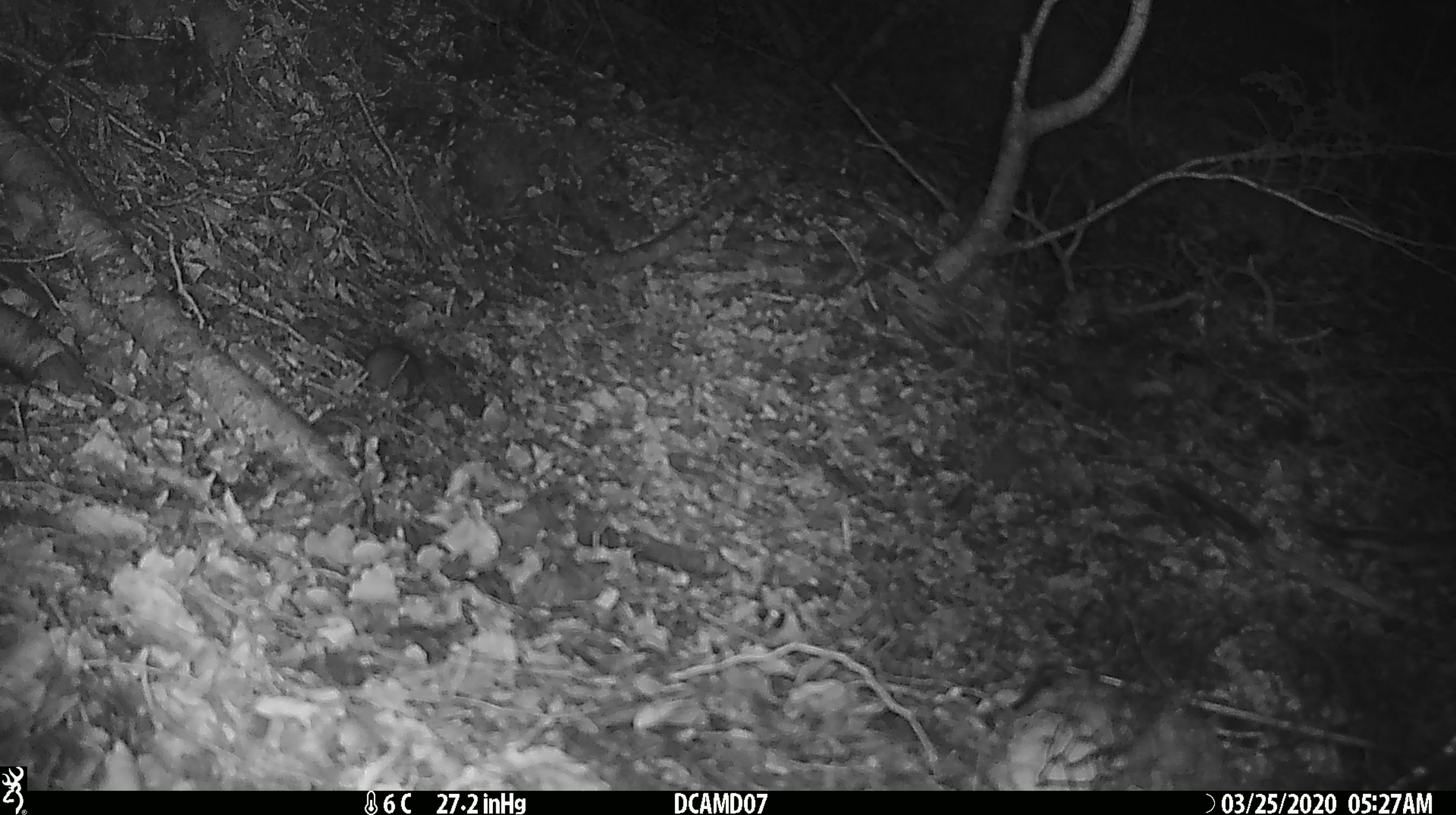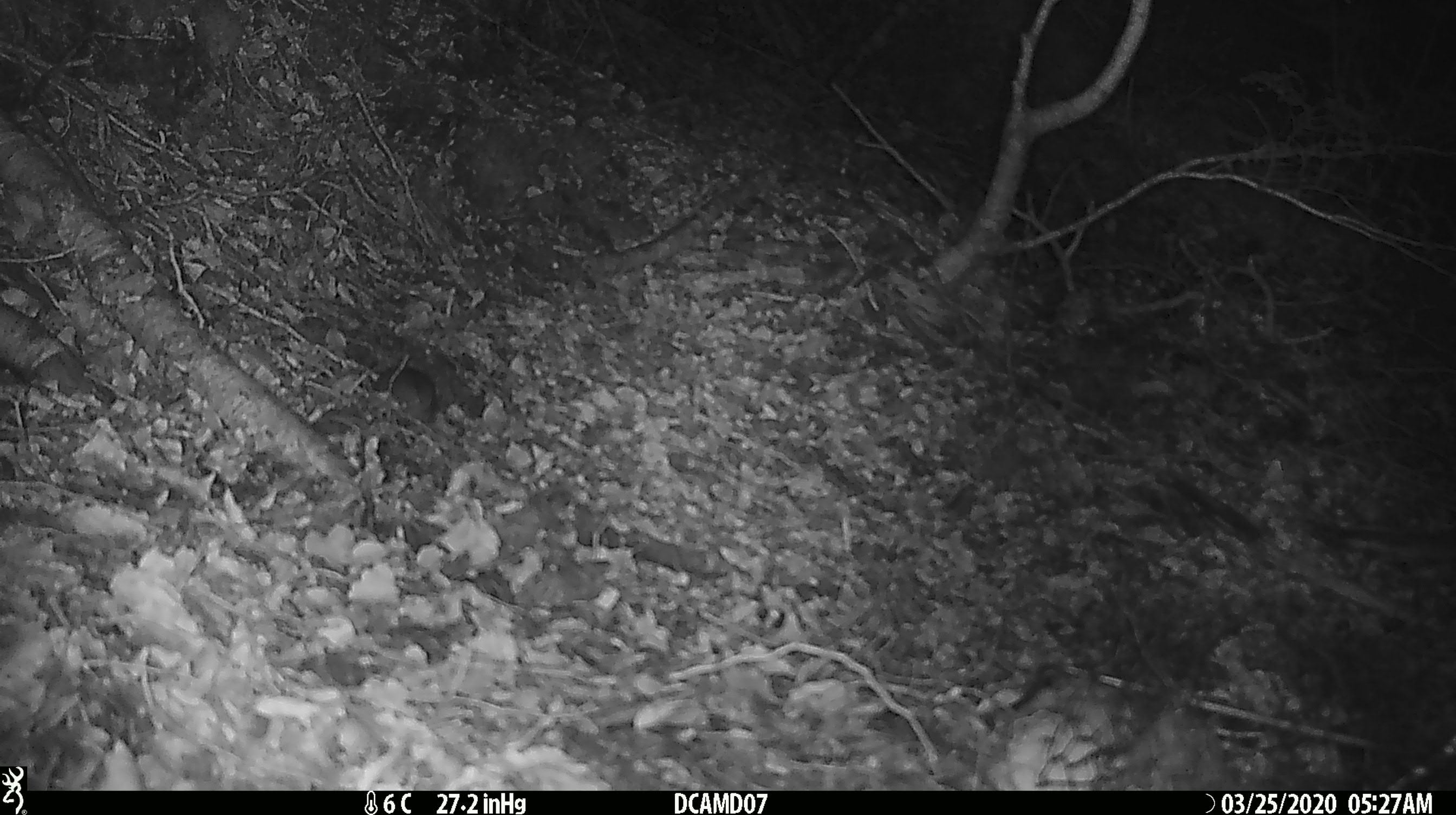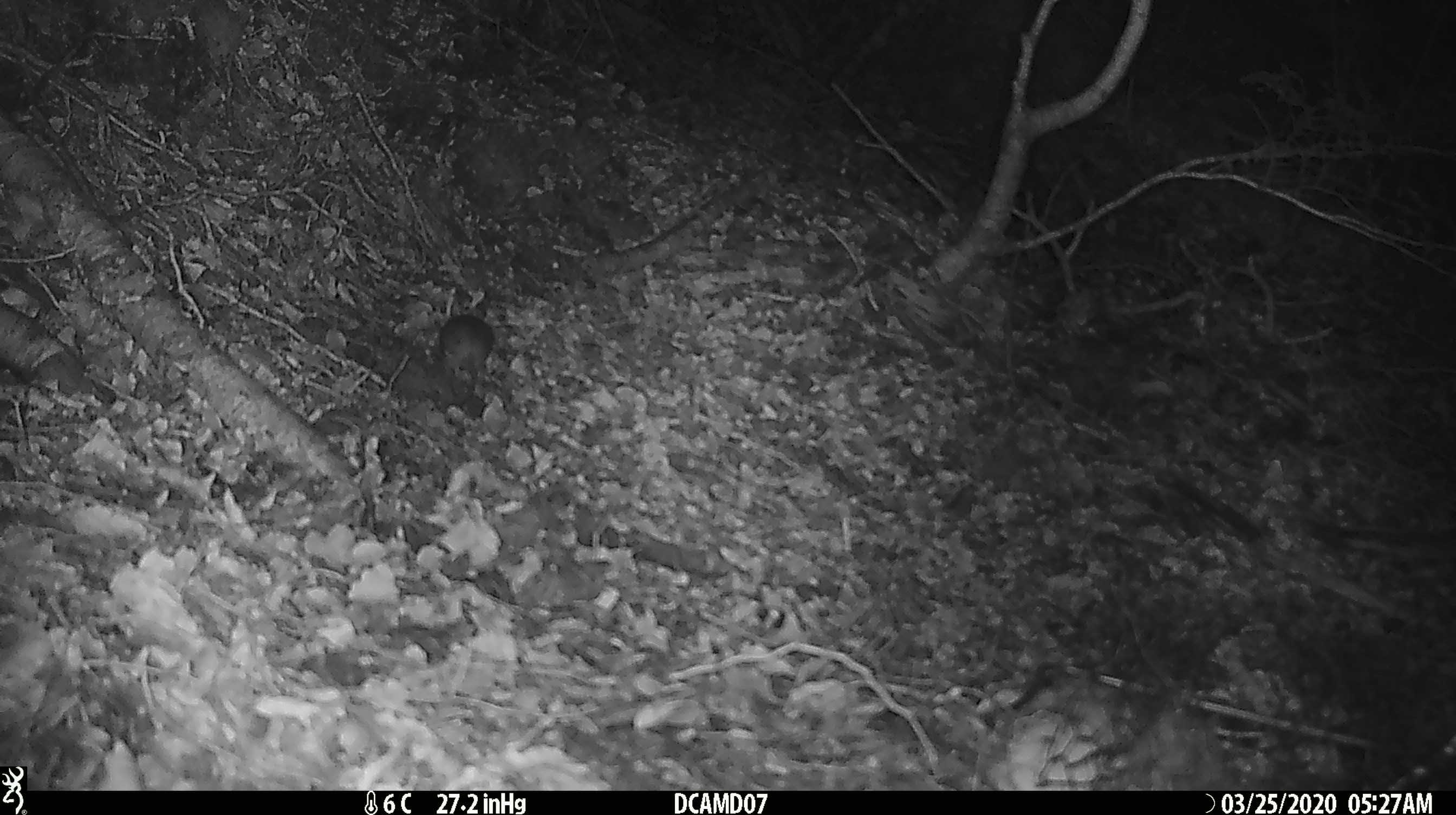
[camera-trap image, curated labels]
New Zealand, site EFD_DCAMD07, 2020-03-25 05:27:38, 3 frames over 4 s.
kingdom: Animalia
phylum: Chordata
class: Mammalia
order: Rodentia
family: Muridae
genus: Mus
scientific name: Mus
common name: mouse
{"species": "mouse (Mus)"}